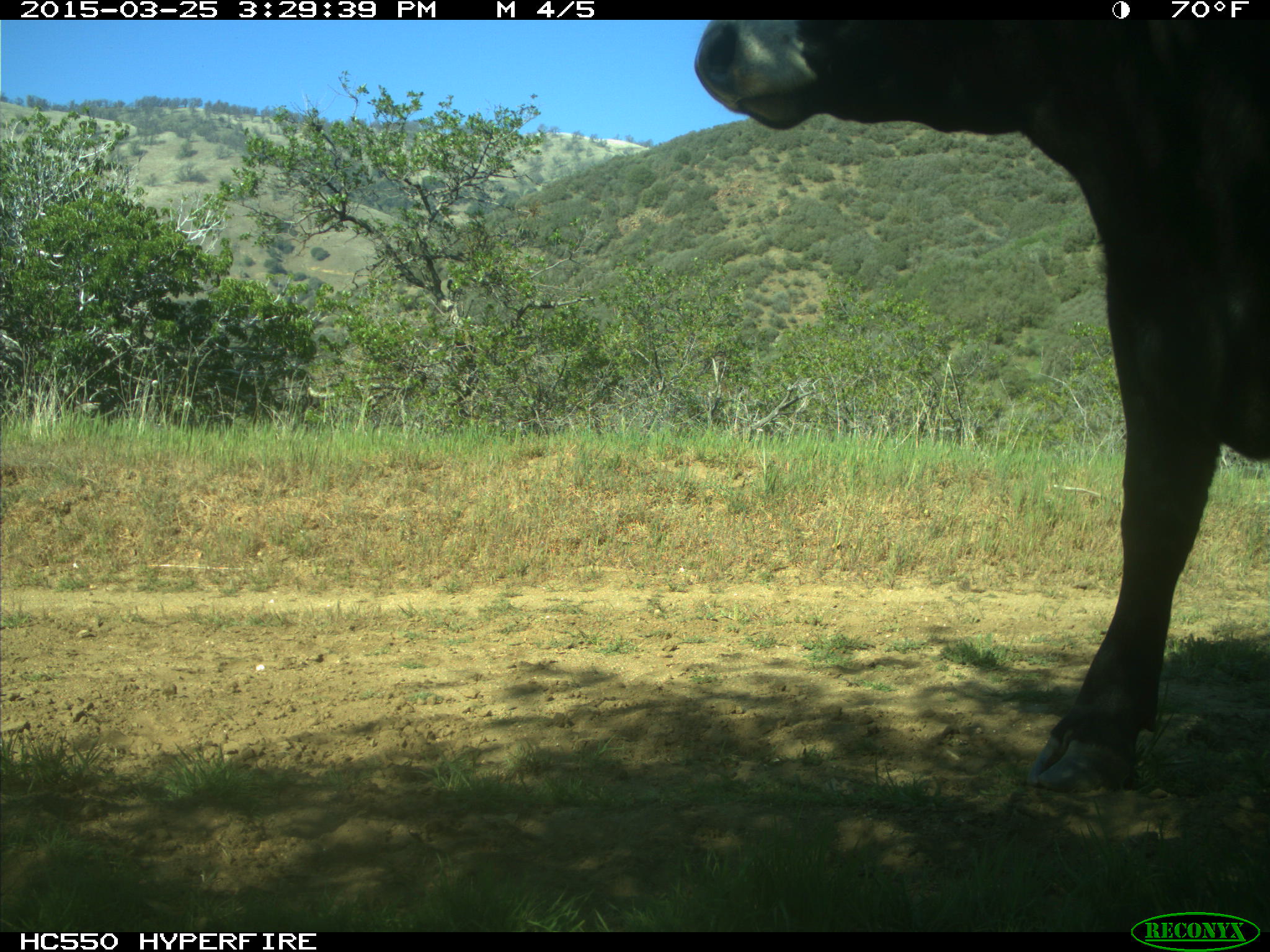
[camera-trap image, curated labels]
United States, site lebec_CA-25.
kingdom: Animalia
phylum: Chordata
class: Mammalia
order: Artiodactyla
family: Bovidae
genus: Bos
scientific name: Bos taurus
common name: domestic cow